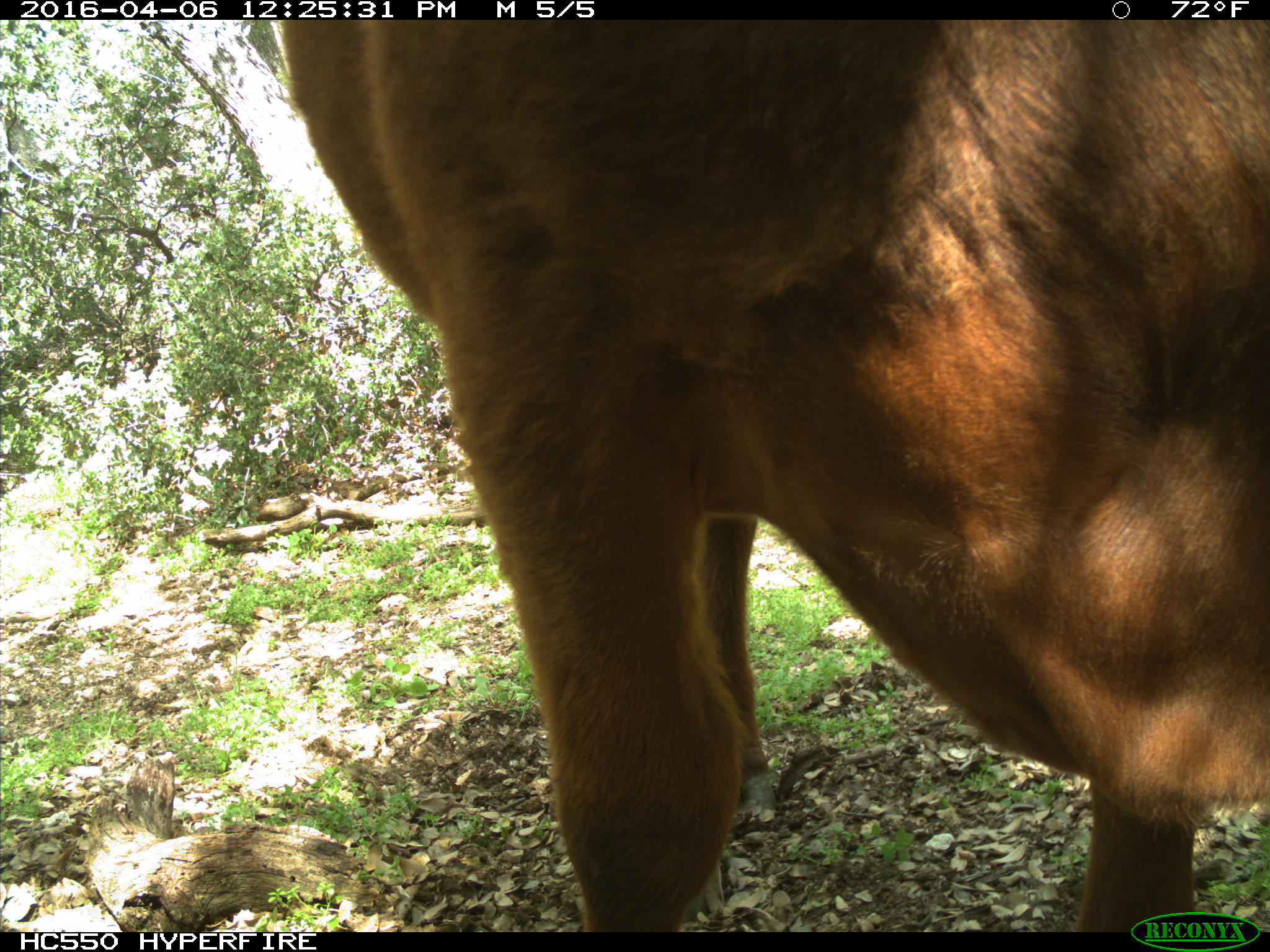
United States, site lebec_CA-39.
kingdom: Animalia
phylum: Chordata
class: Mammalia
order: Artiodactyla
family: Bovidae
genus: Bos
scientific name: Bos taurus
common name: domestic cow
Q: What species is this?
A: Bos taurus (domestic cow).